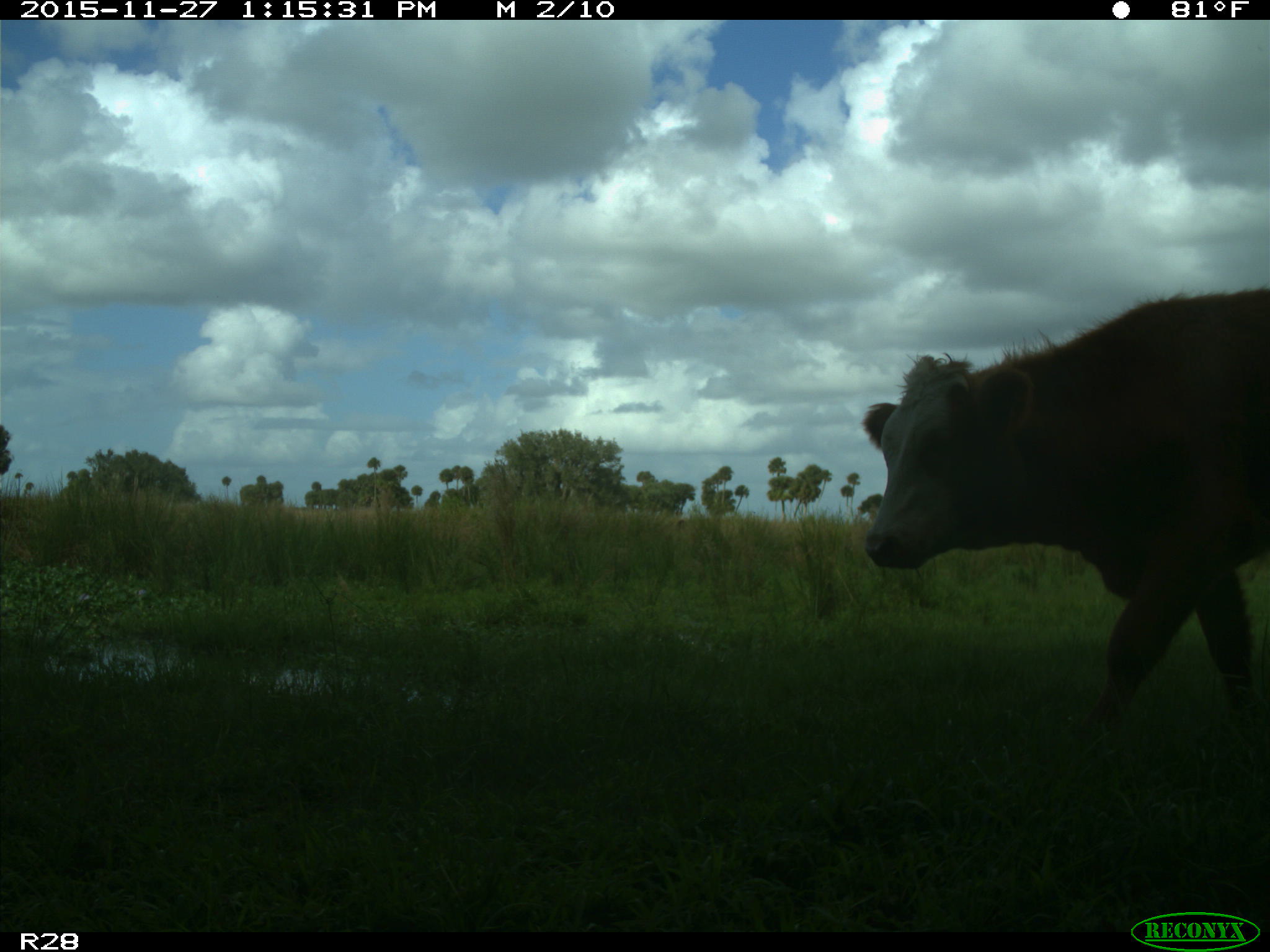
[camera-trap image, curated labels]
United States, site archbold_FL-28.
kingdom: Animalia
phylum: Chordata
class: Mammalia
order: Artiodactyla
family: Bovidae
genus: Bos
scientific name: Bos taurus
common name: domestic cow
Bos taurus (domestic cow).